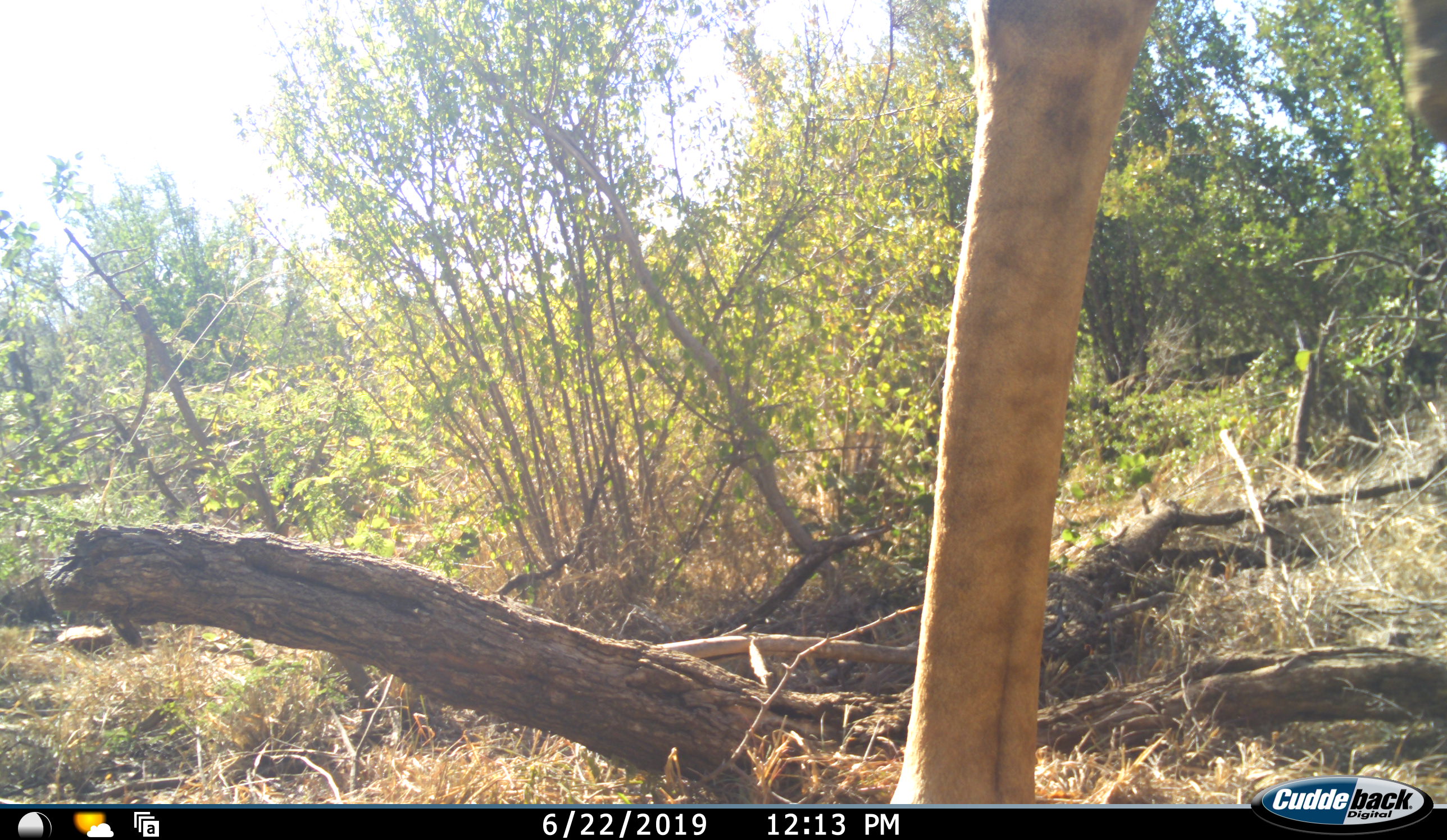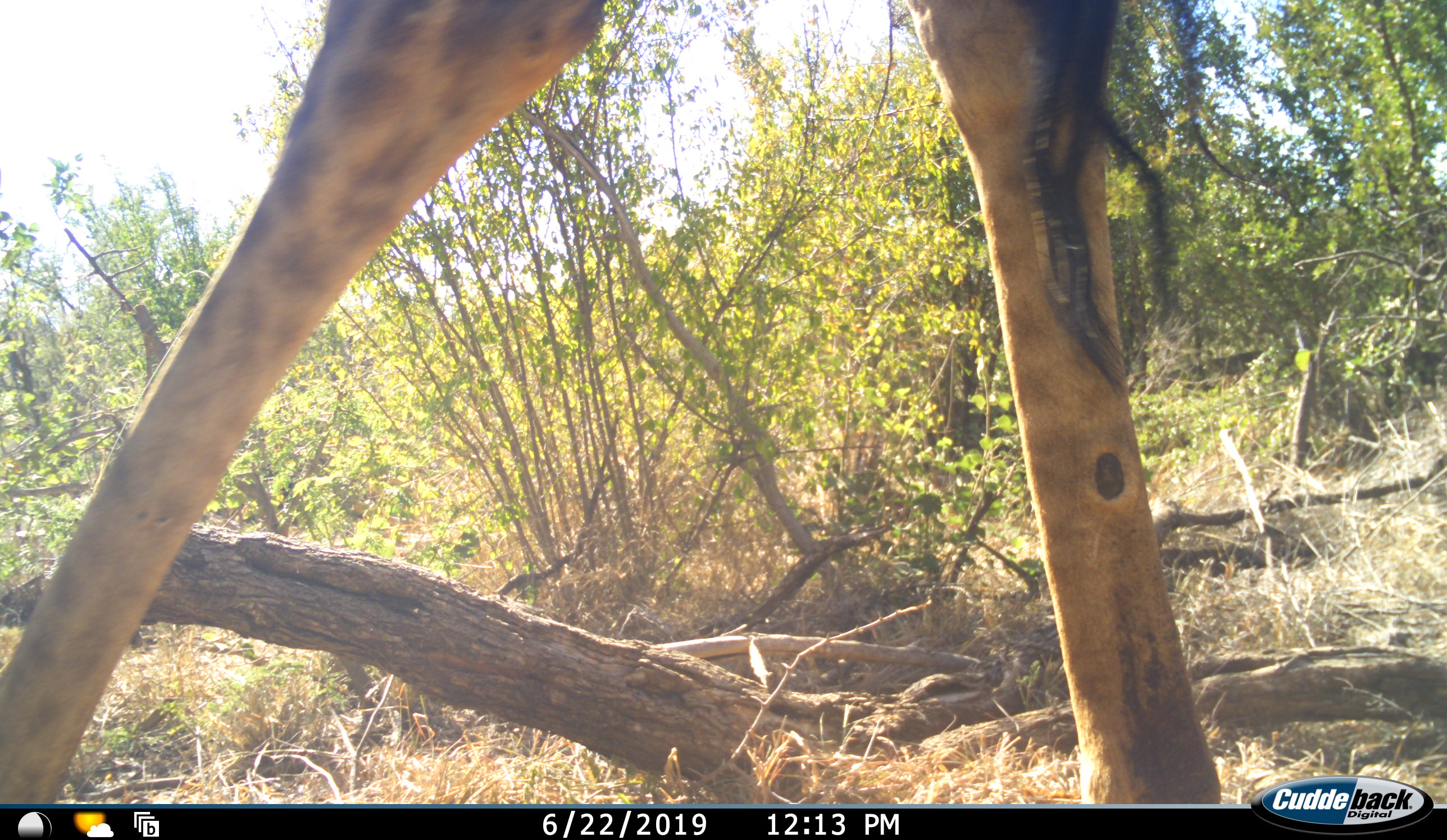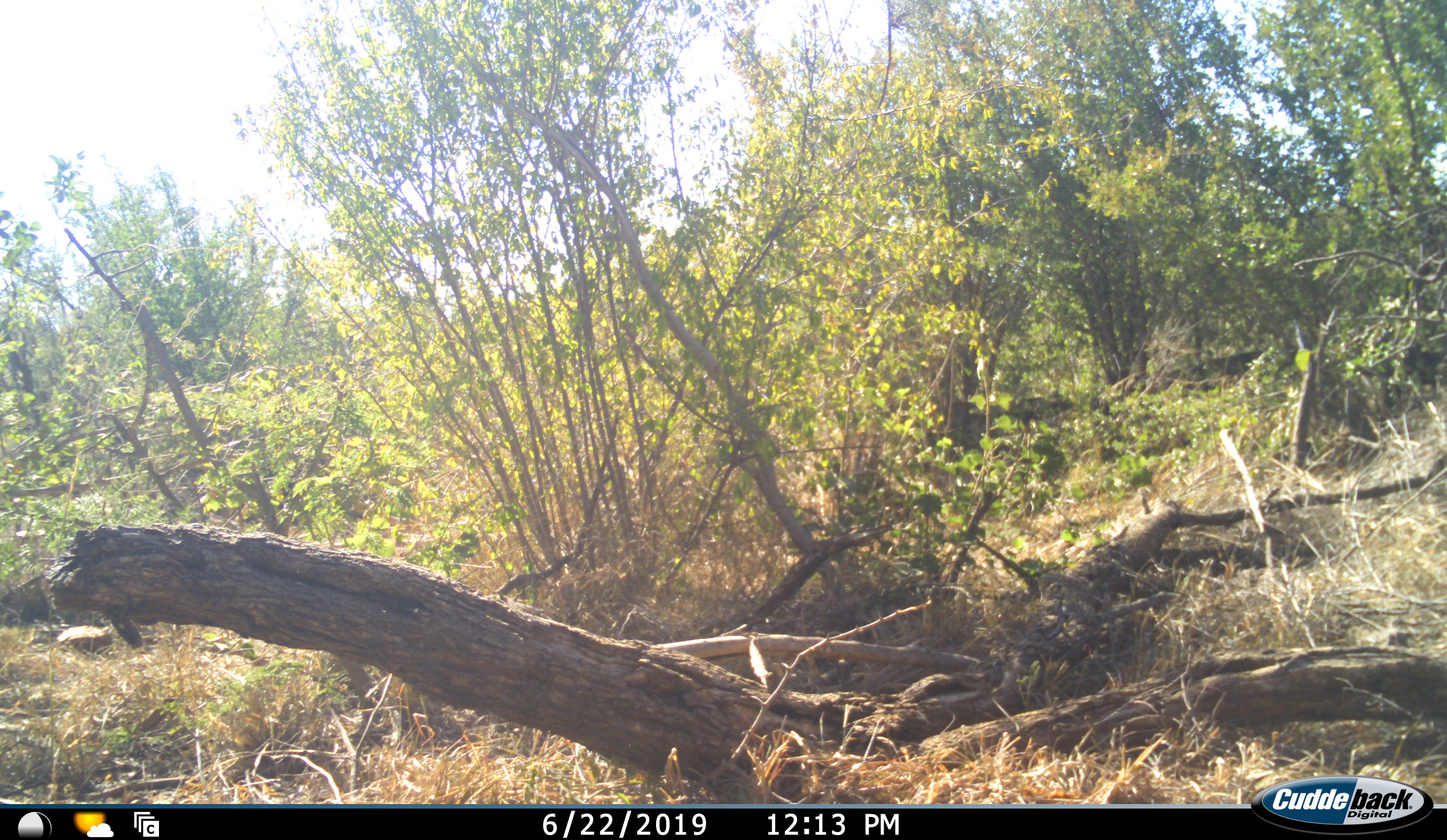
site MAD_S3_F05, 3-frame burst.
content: unidentified animal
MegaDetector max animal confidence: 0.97